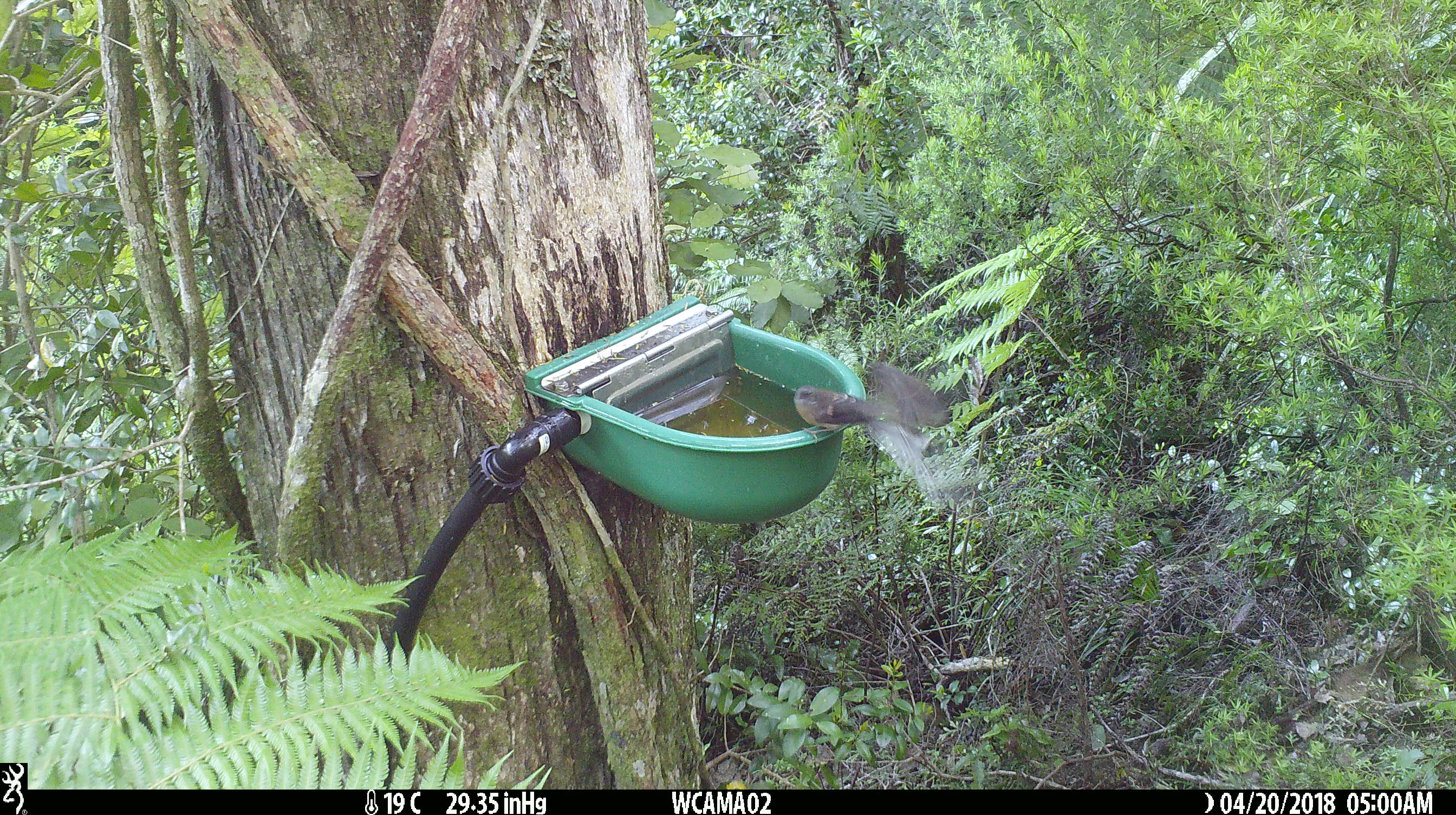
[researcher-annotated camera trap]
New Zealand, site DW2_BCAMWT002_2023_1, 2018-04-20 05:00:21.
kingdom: Animalia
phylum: Chordata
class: Aves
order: Passeriformes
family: Rhipiduridae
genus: Rhipidura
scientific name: Rhipidura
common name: fantails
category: fantail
Fantail (fantails) (Rhipidura).